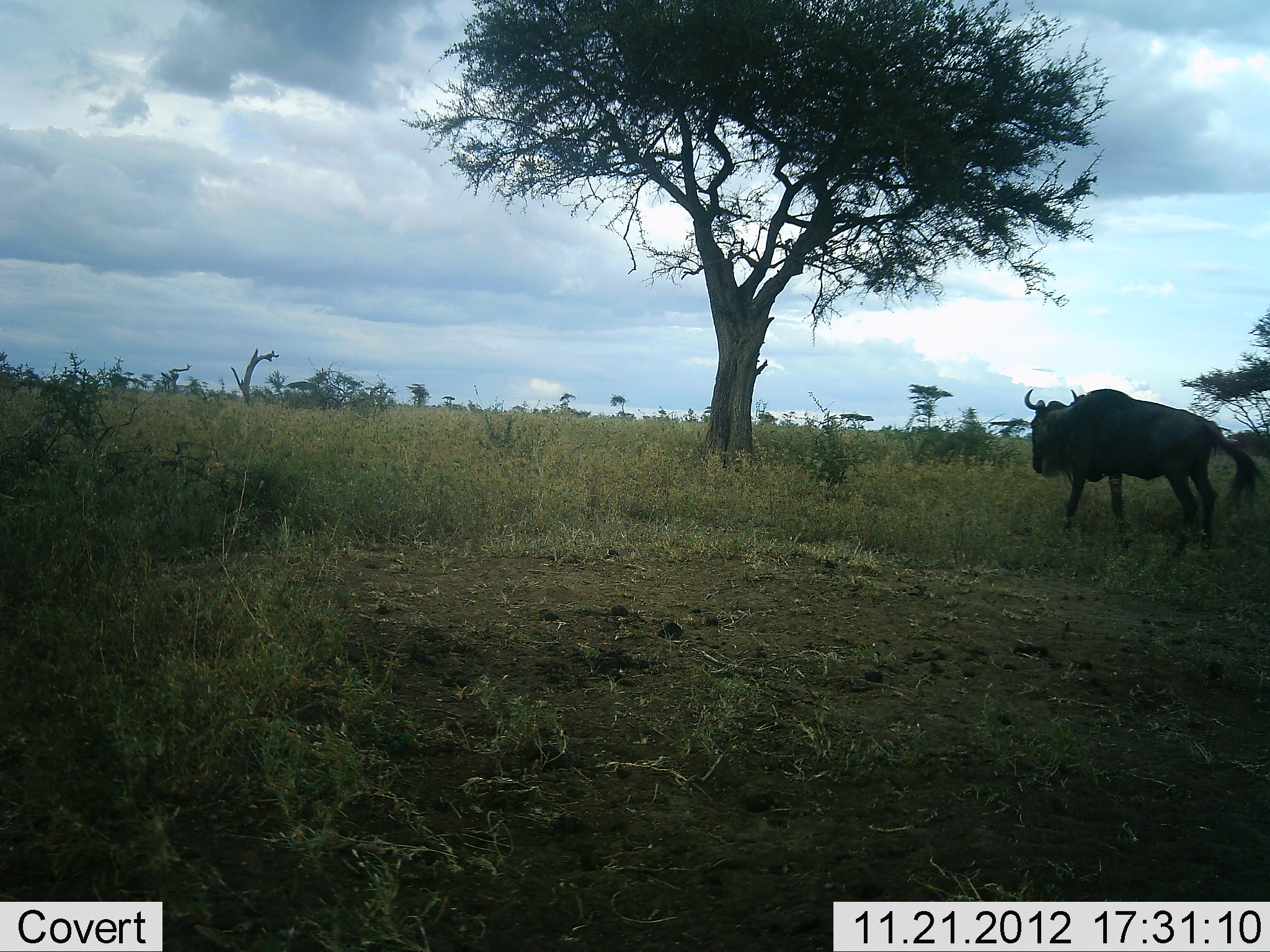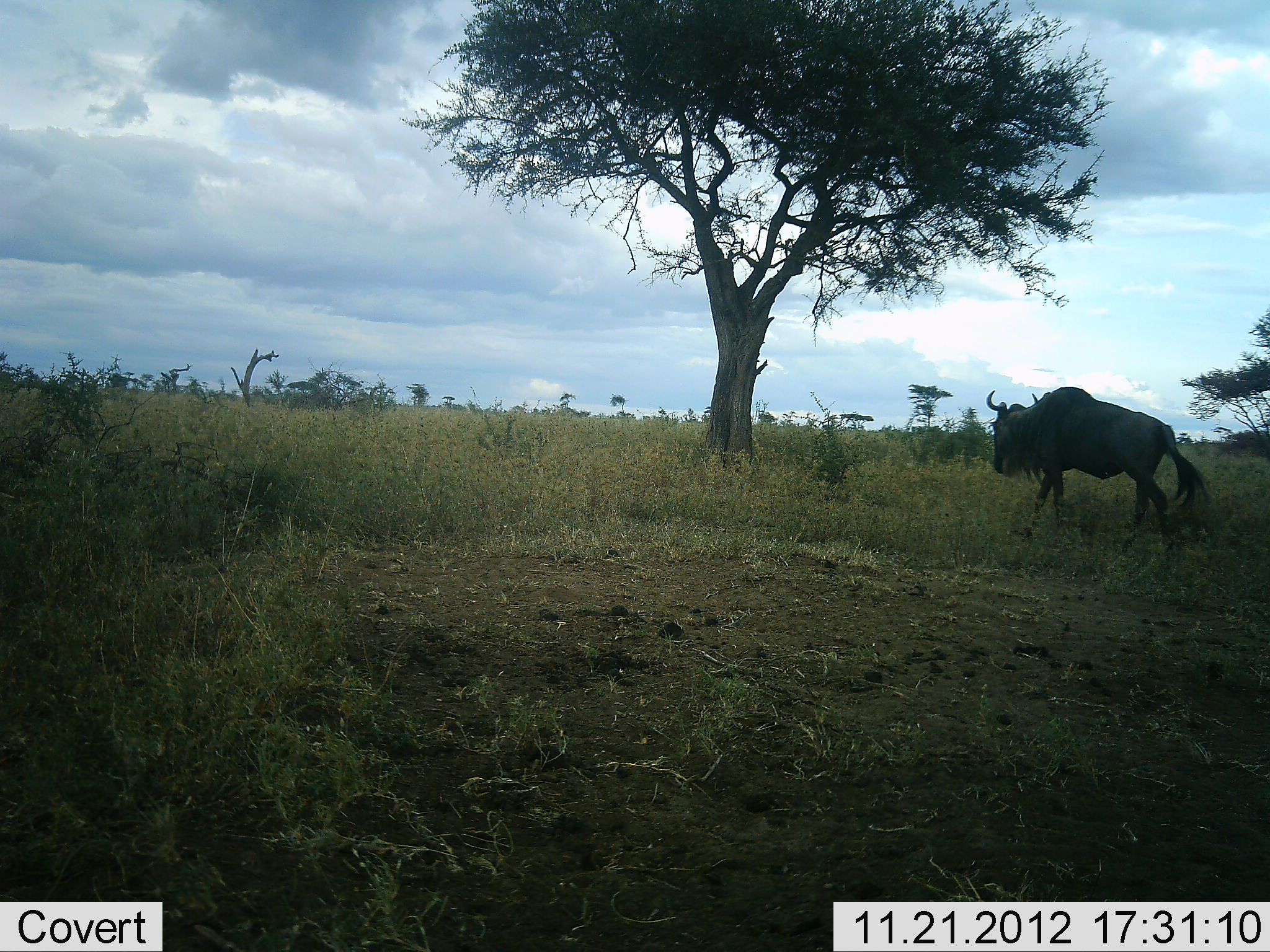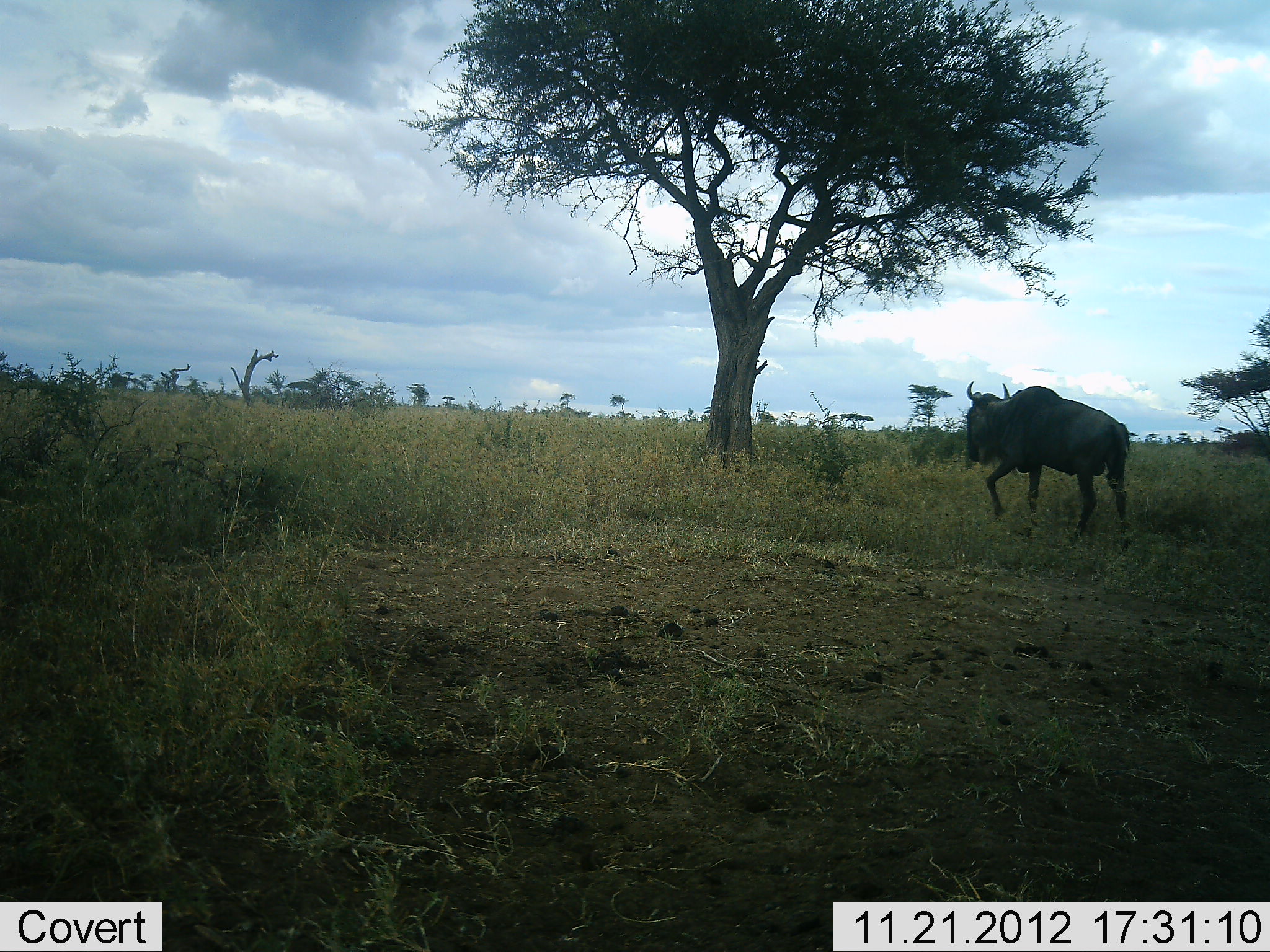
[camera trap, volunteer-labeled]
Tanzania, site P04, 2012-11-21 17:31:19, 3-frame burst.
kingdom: Animalia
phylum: Chordata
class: Mammalia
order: Artiodactyla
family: Bovidae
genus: Connochaetes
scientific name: Connochaetes taurinus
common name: blue wildebeest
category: wildebeest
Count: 1.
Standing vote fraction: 10%.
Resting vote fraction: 0%.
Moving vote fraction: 90%.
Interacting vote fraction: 0%.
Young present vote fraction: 0%.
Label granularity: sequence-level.